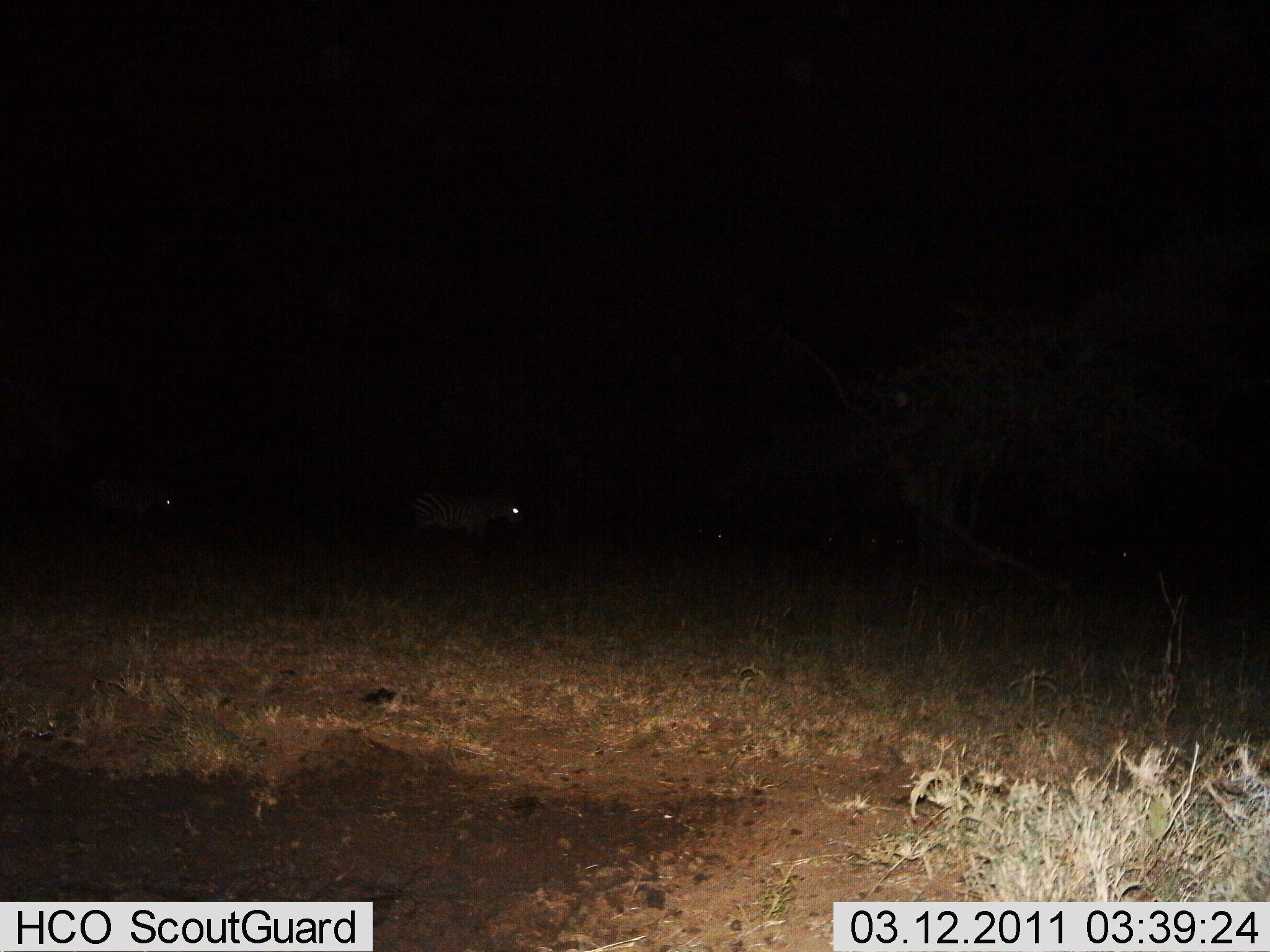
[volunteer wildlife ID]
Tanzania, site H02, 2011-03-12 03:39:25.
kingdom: Animalia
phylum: Chordata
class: Mammalia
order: Perissodactyla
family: Equidae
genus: Equus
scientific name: Equus quagga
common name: plains zebra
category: zebra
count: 2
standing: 55%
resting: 0%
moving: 55%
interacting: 0%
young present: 0%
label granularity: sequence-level